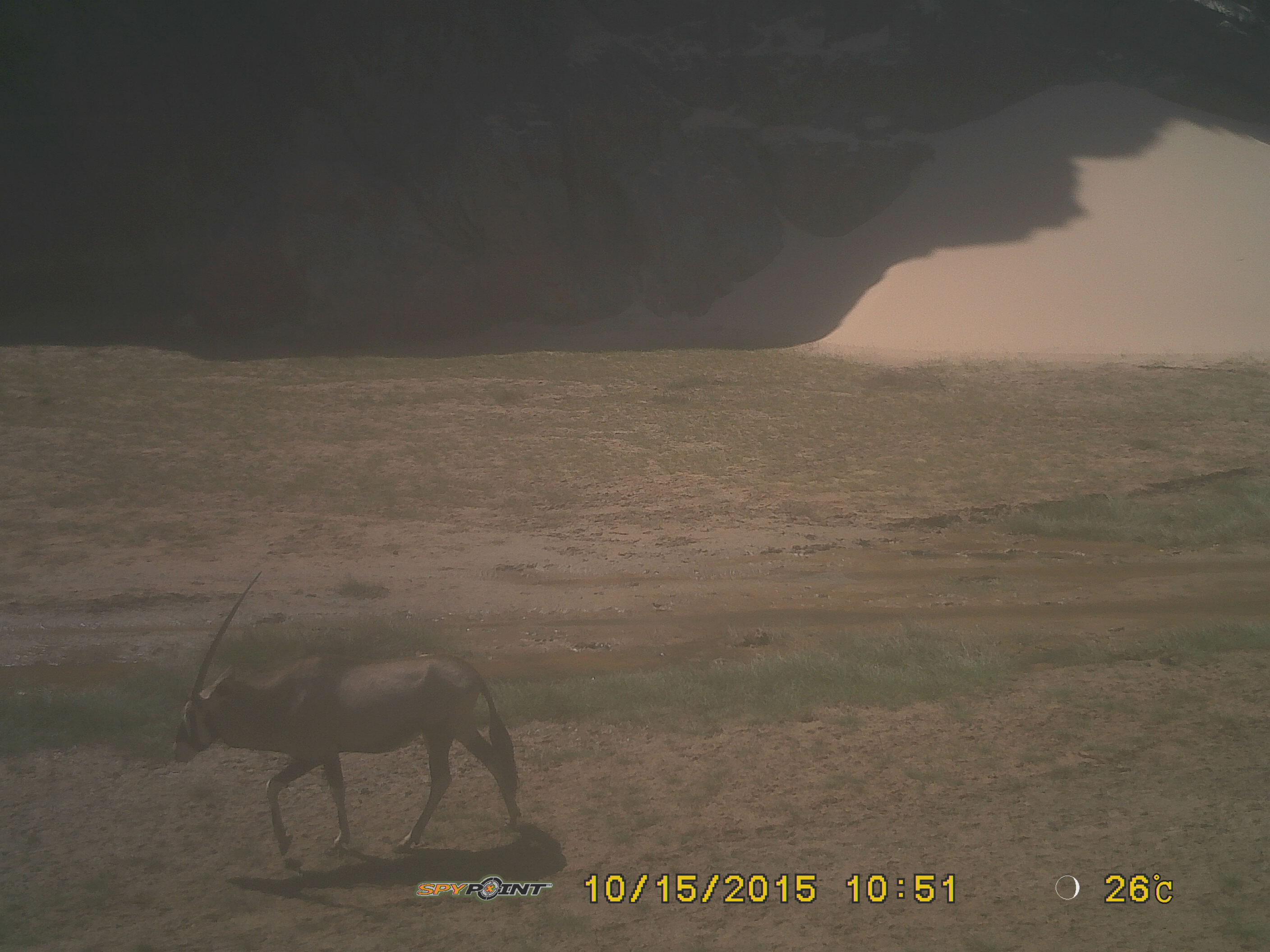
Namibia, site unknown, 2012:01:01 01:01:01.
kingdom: Animalia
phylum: Chordata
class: Mammalia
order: Artiodactyla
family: Bovidae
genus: Oryx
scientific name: Oryx gazella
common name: gemsbok